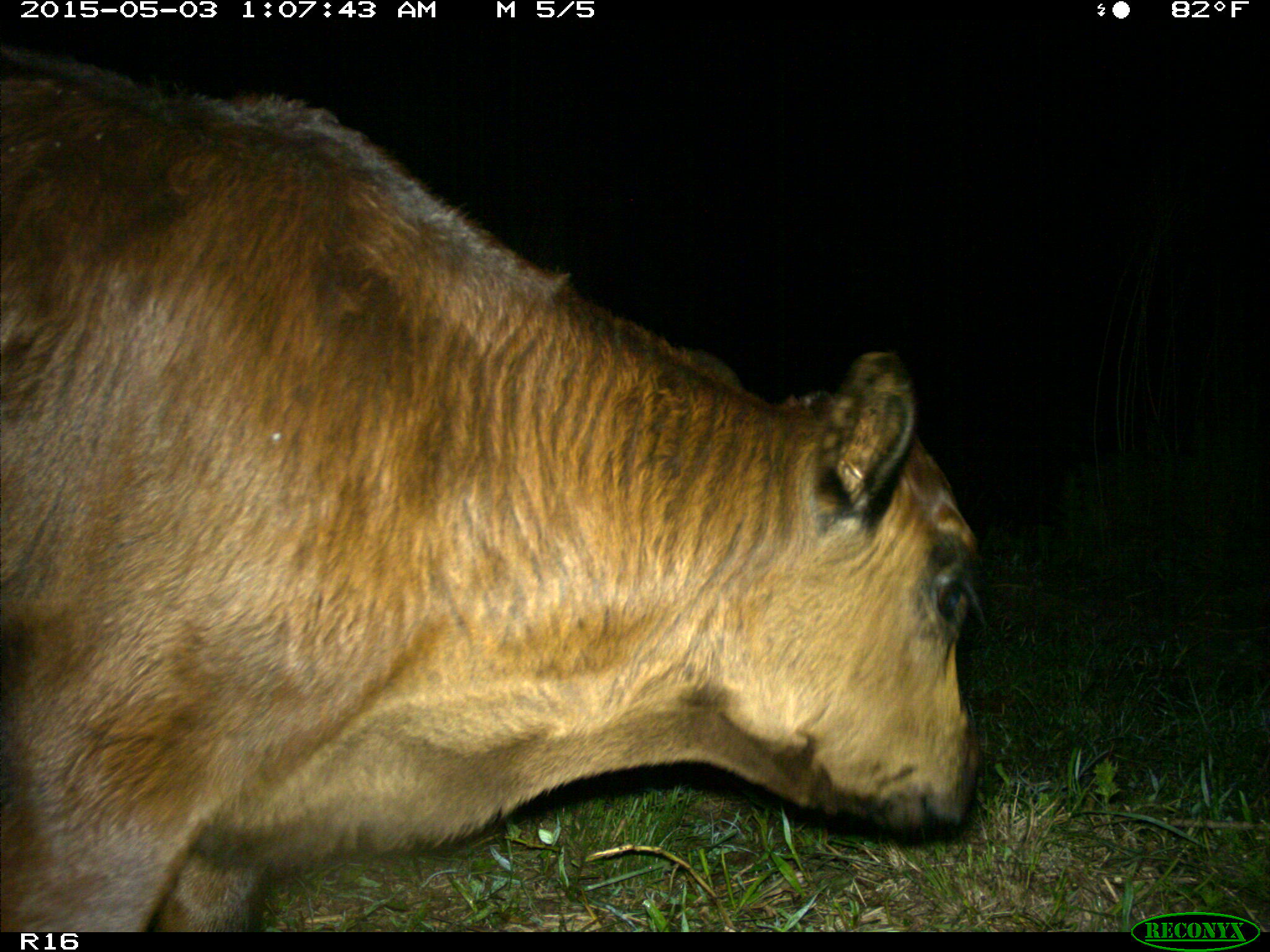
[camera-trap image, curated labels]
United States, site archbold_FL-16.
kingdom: Animalia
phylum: Chordata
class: Mammalia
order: Artiodactyla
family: Bovidae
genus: Bos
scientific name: Bos taurus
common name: domestic cow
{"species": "Bos taurus (domestic cow)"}